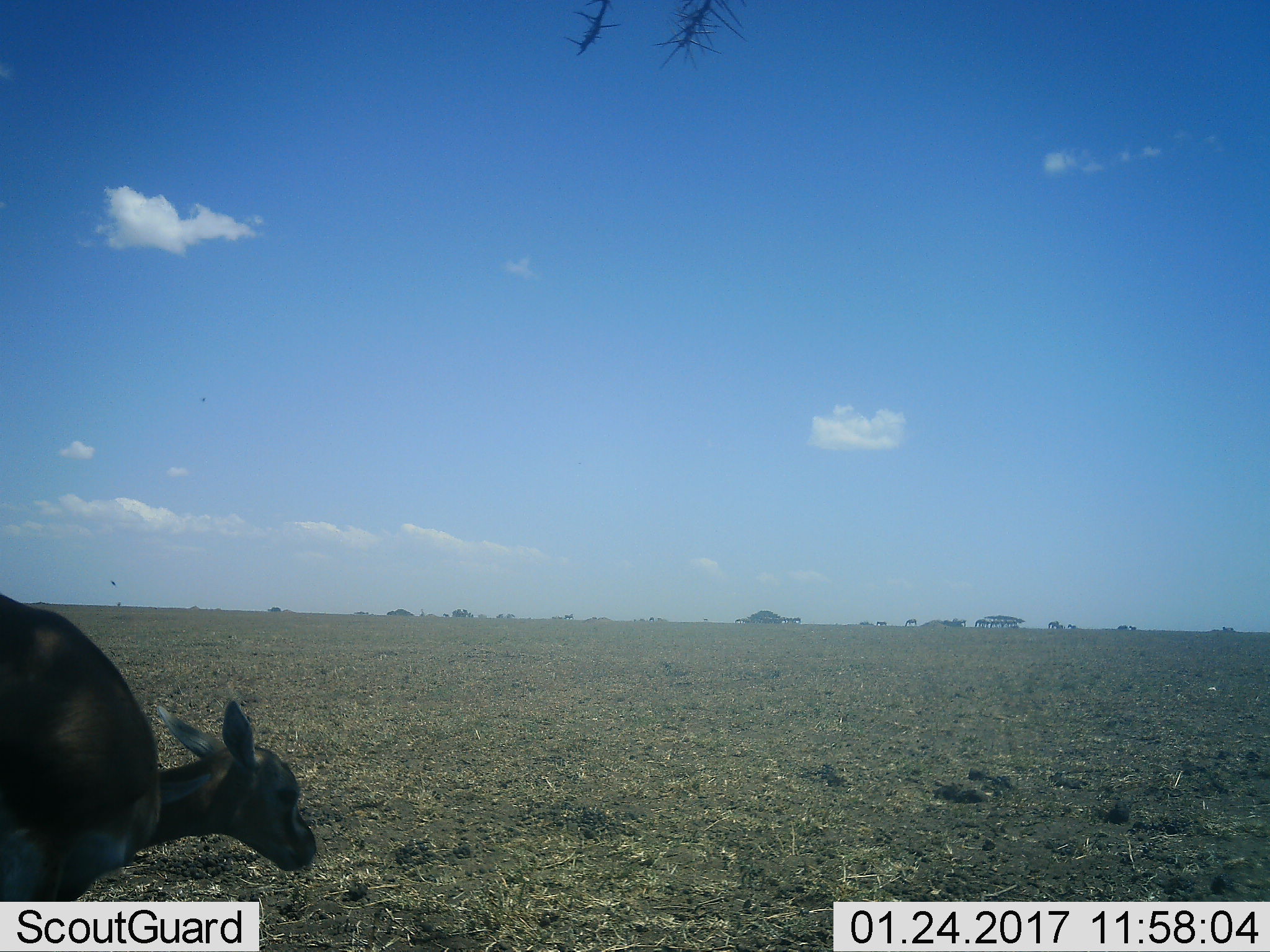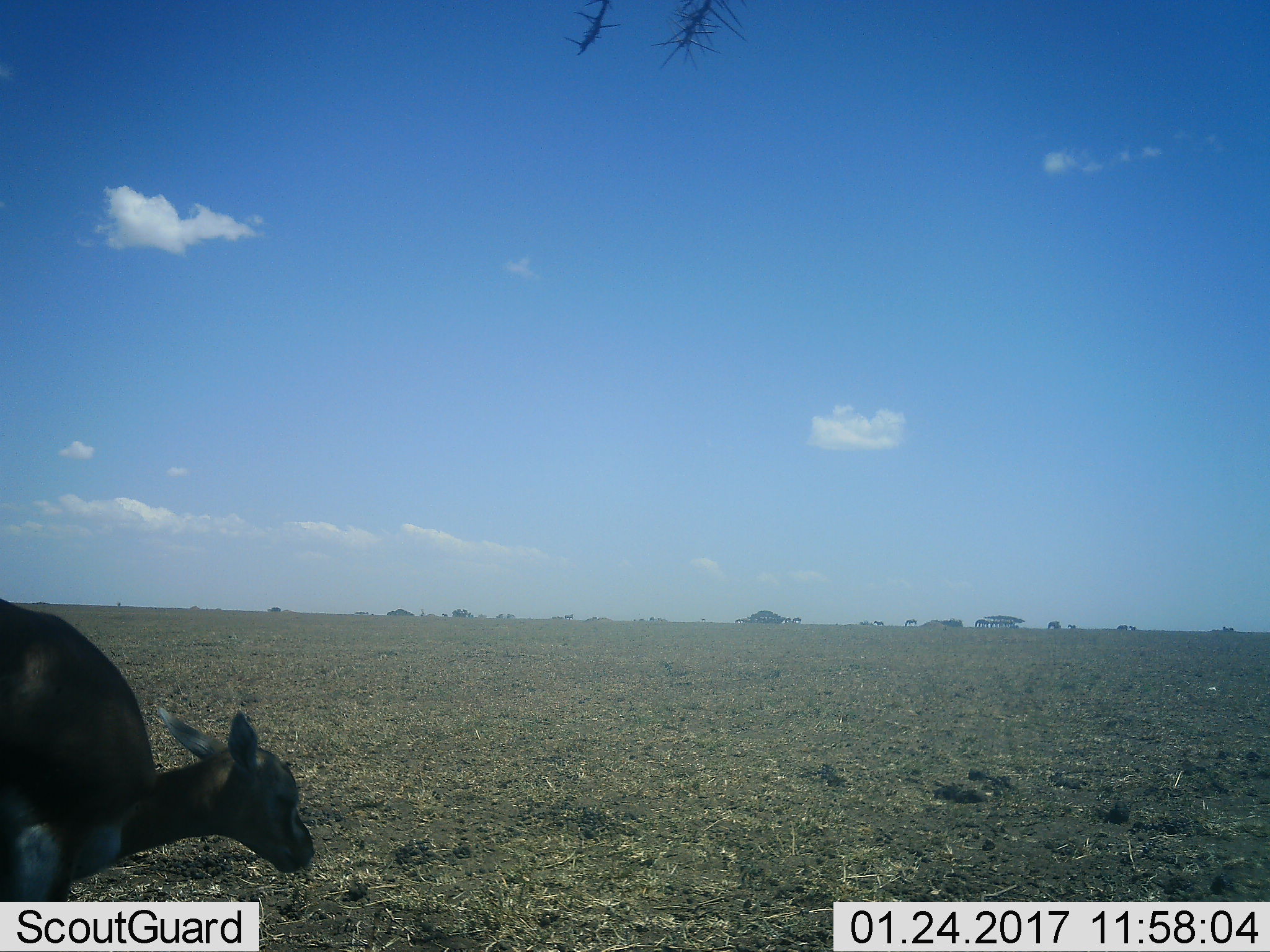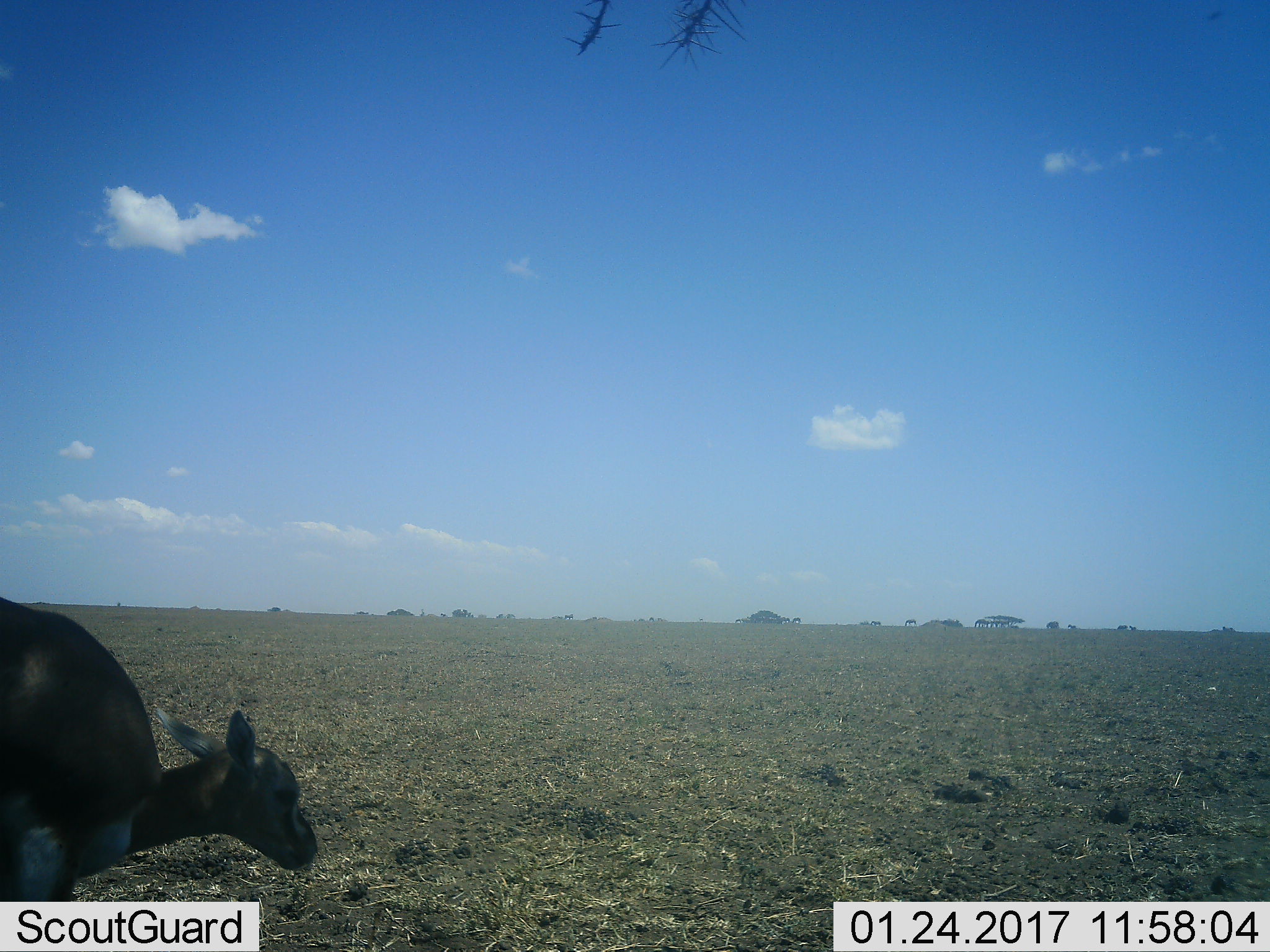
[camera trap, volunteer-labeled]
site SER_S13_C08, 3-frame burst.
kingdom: Animalia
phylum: Chordata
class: Mammalia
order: Artiodactyla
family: Bovidae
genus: Eudorcas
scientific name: Eudorcas thomsonii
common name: thomson's gazelle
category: gazellethomsons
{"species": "gazellethomsons (thomson's gazelle) (Eudorcas thomsonii)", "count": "2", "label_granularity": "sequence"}